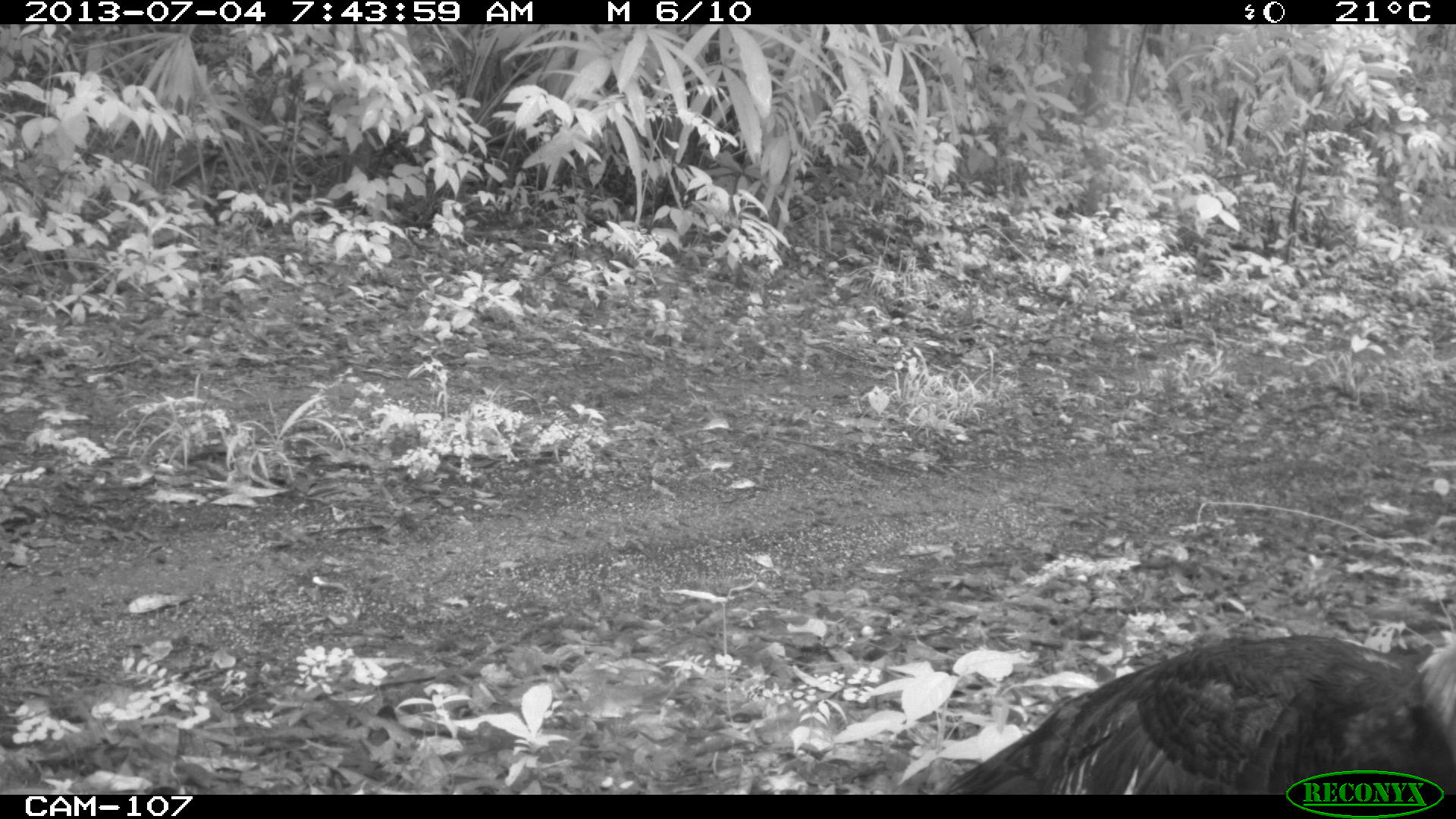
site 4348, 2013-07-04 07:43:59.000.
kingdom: Animalia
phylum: Chordata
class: Aves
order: Galliformes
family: Phasianidae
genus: Meleagris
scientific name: Meleagris ocellata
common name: ocellated turkey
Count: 1.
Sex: female.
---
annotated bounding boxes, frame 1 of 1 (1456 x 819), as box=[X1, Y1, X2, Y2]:
meleagris ocellata: box=[928, 632, 1452, 792]